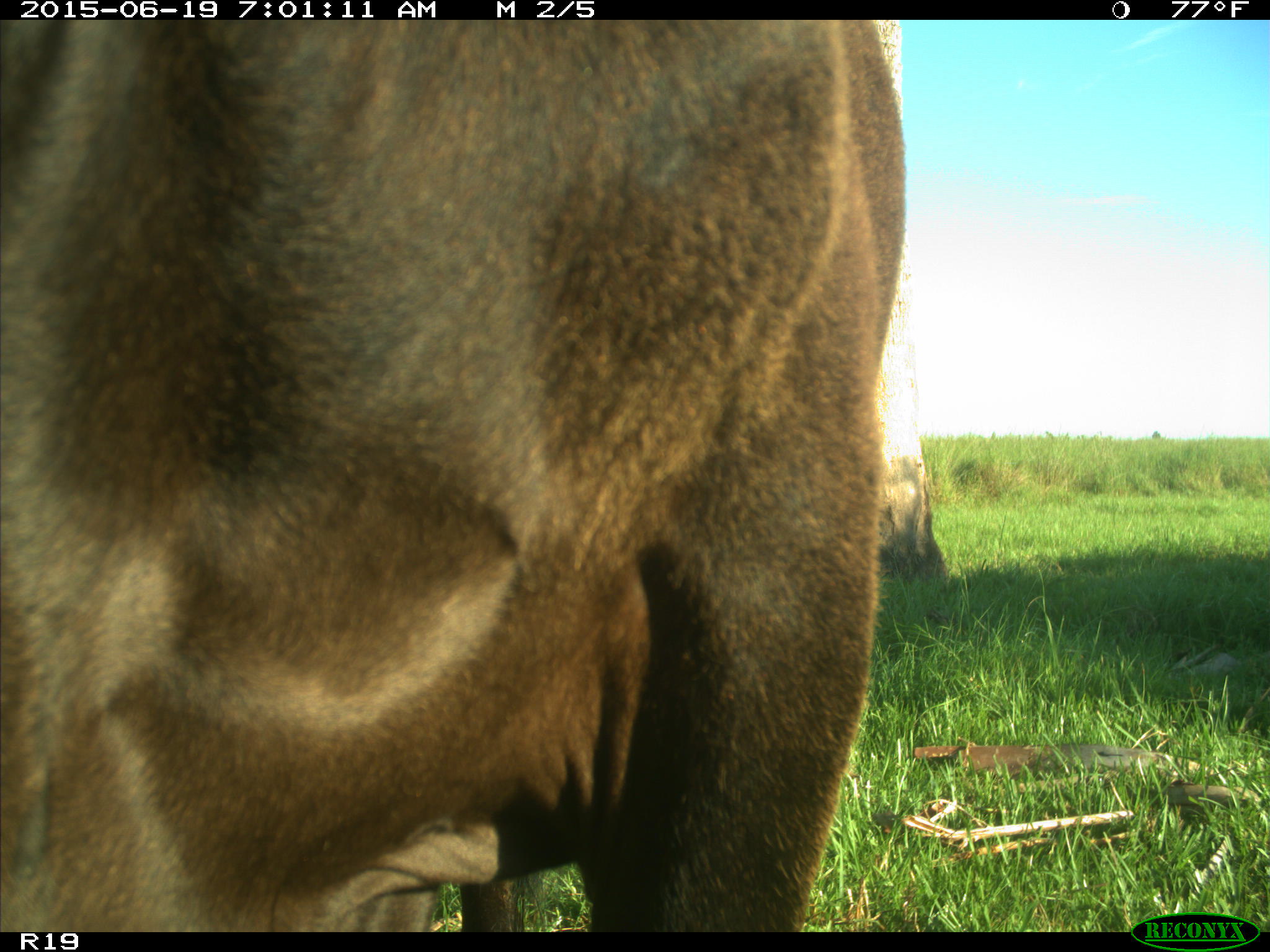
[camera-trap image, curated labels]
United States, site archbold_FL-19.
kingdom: Animalia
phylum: Chordata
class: Mammalia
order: Artiodactyla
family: Bovidae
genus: Bos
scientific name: Bos taurus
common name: domestic cow